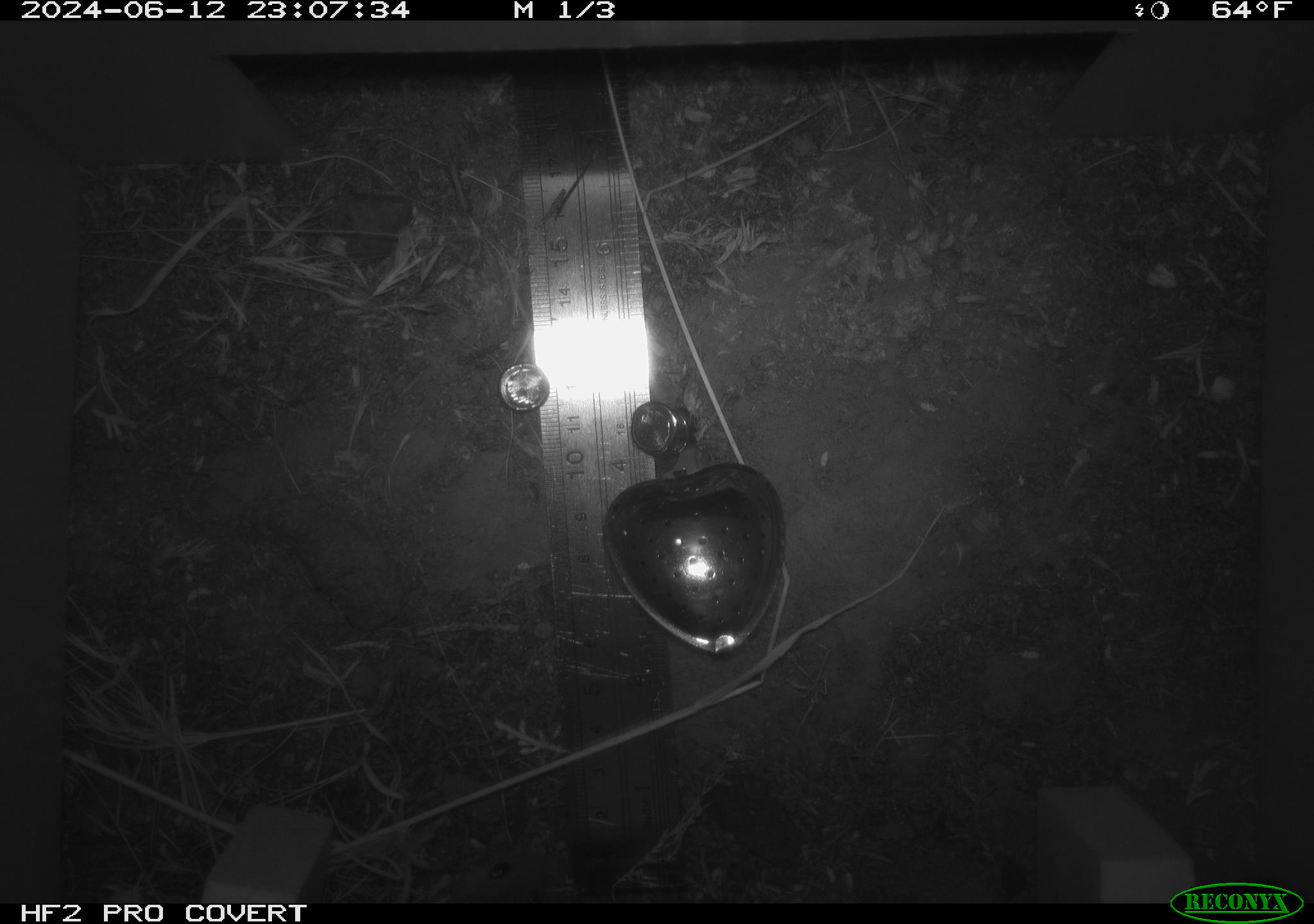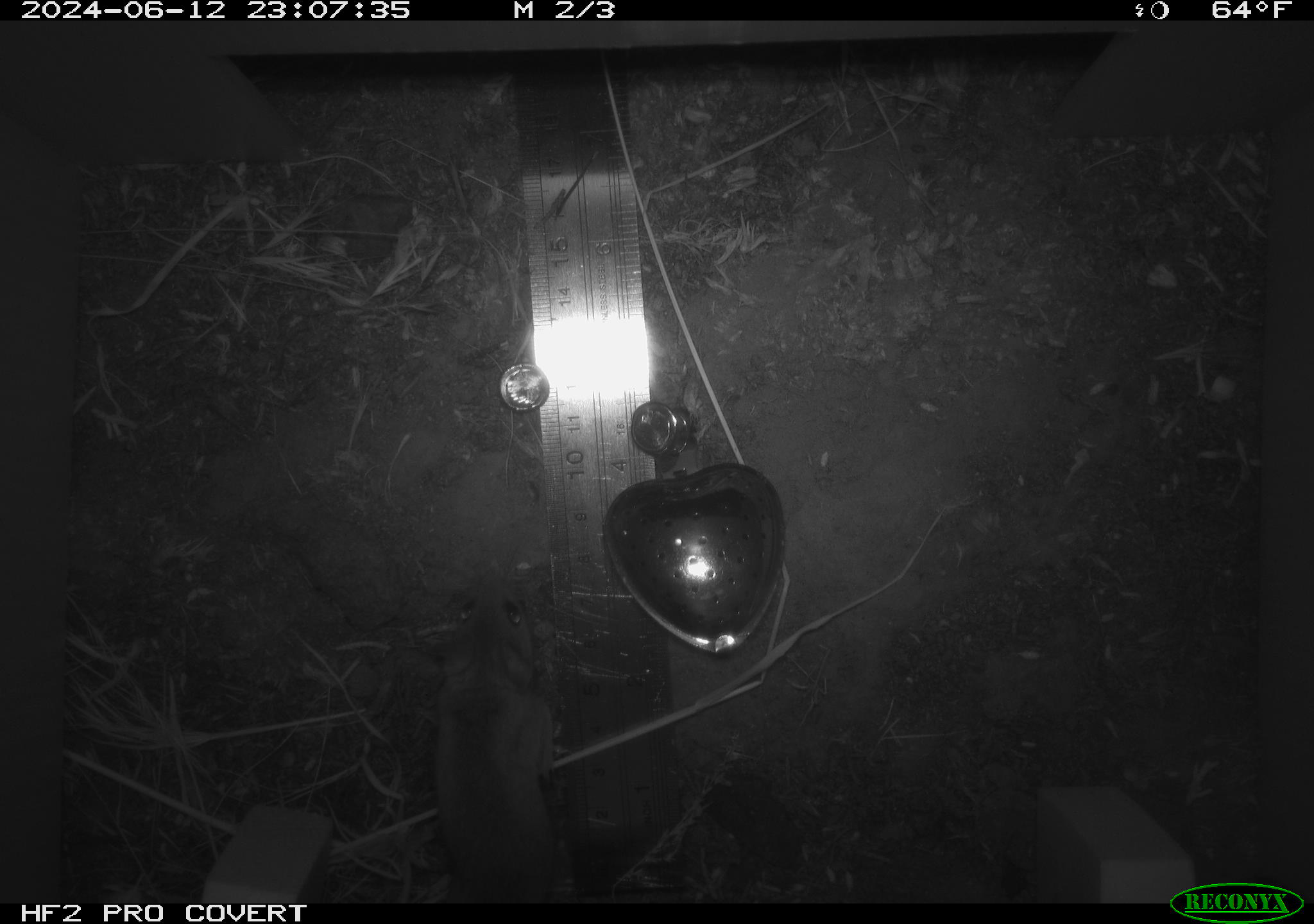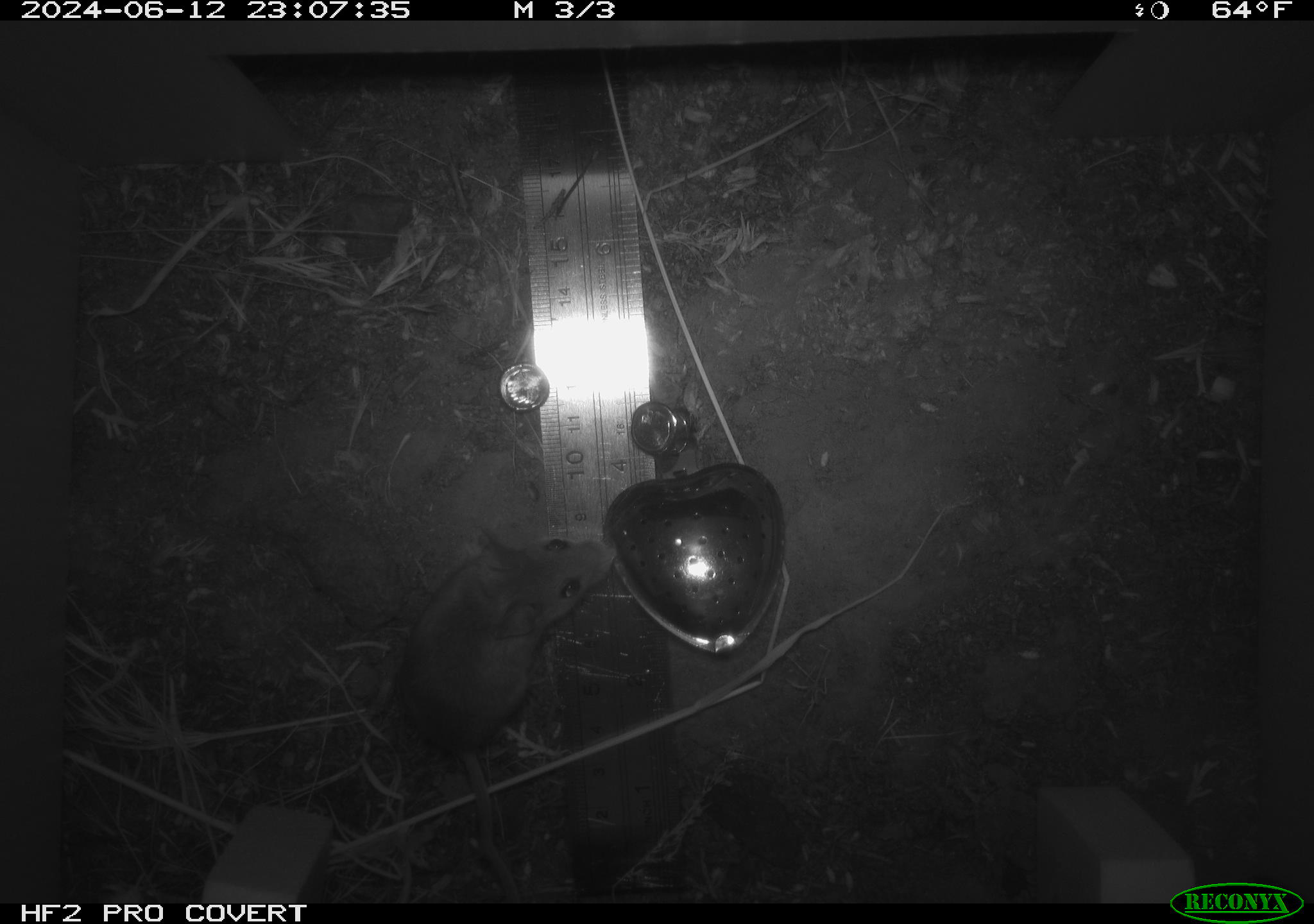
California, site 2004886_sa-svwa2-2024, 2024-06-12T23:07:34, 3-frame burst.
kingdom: Animalia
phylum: Chordata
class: Mammalia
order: Rodentia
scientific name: Rodentia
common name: mouse species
Mouse species (Rodentia).